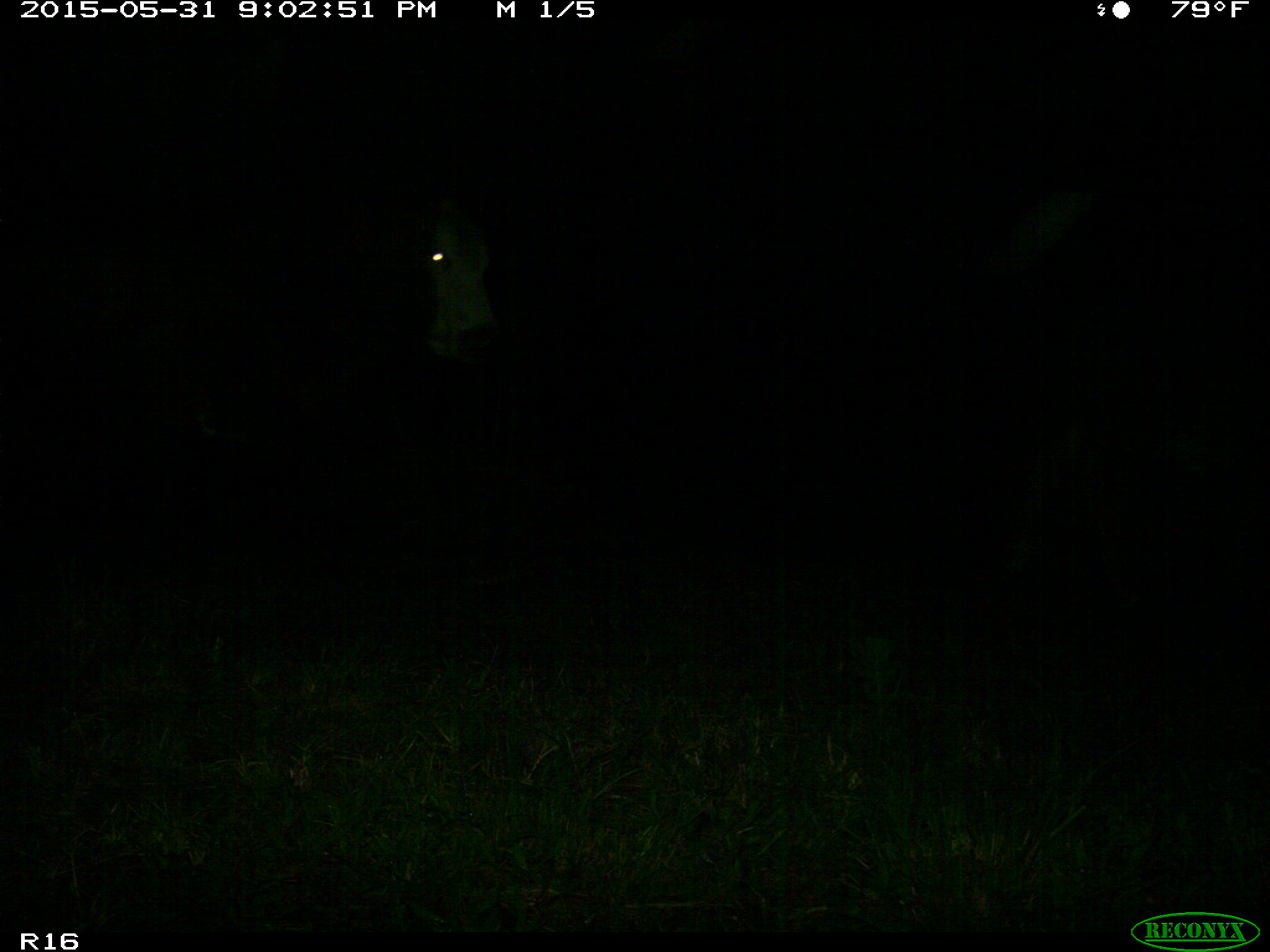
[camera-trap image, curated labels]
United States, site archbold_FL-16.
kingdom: Animalia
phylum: Chordata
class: Mammalia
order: Artiodactyla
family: Bovidae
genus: Bos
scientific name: Bos taurus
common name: domestic cow